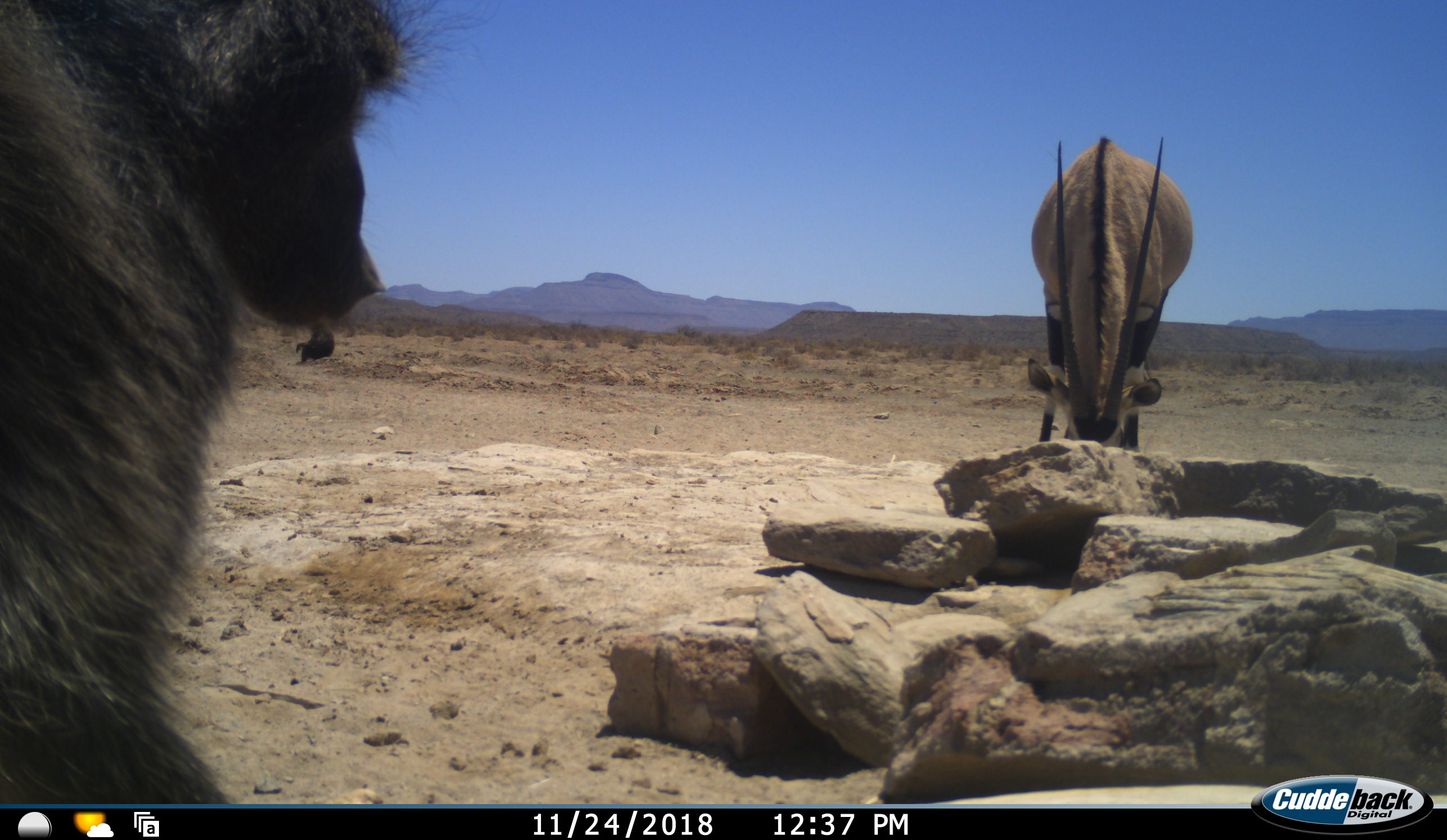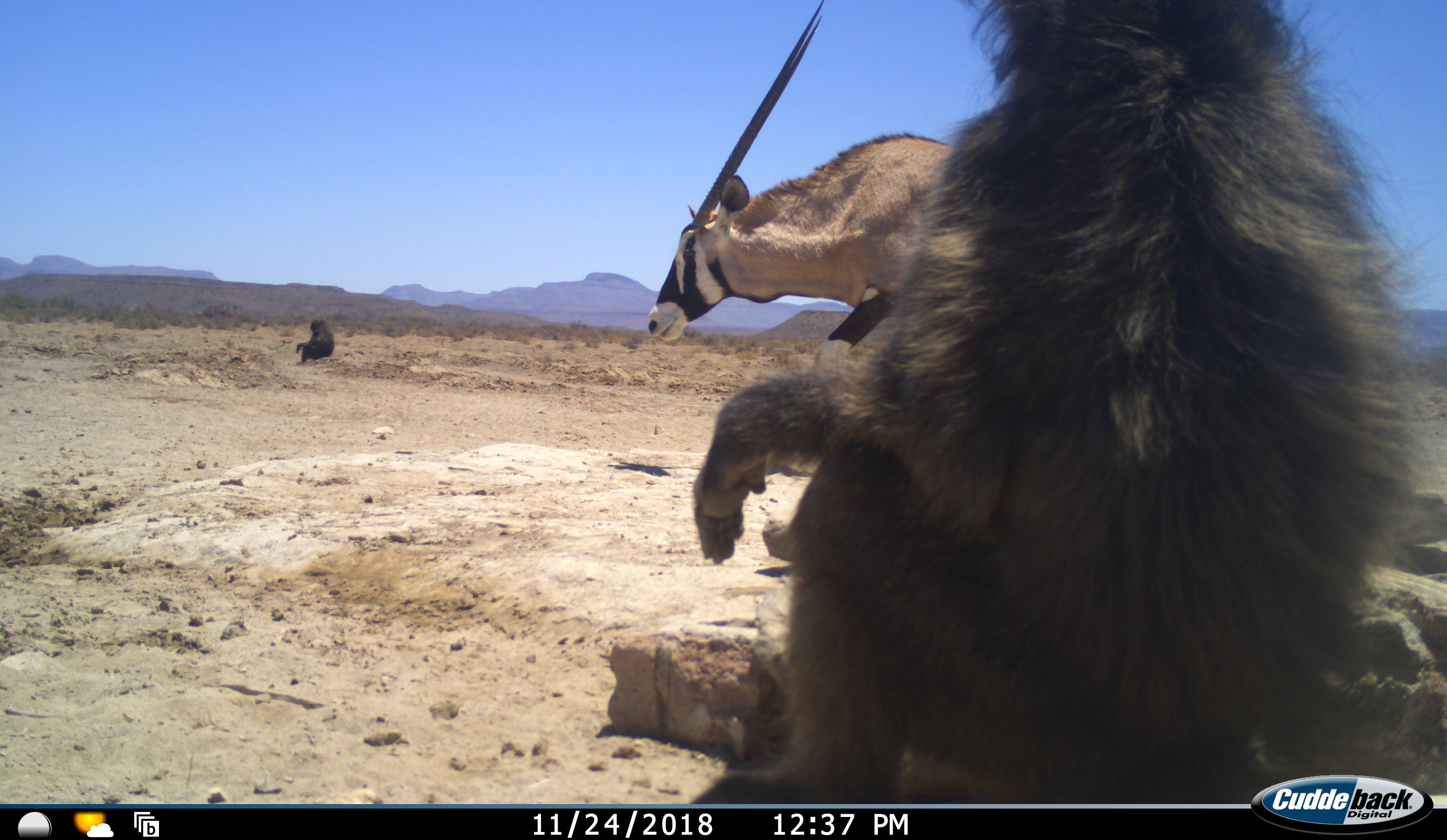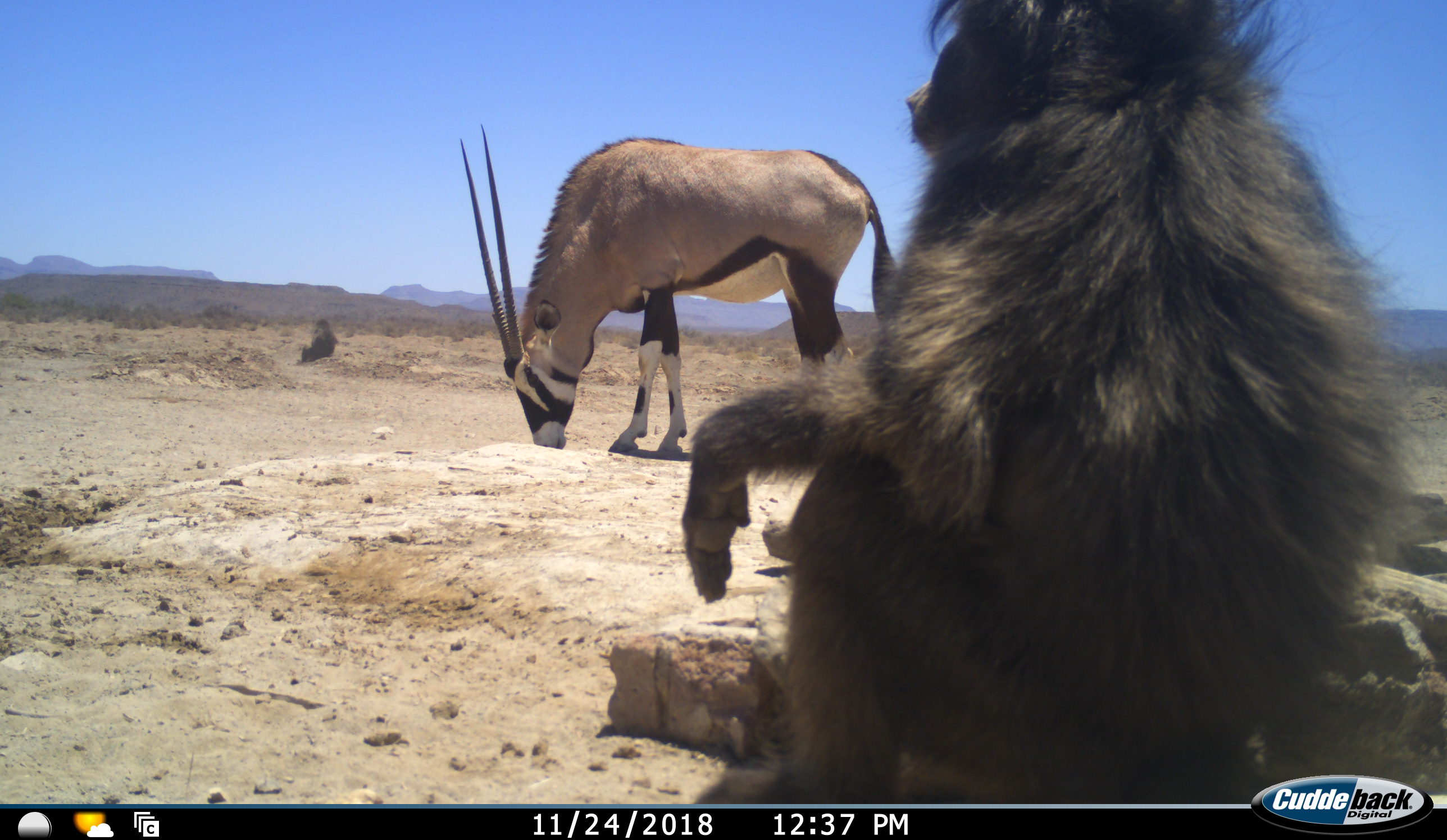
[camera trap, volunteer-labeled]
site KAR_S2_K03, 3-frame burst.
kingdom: Animalia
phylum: Chordata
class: Mammalia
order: Primates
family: Cercopithecidae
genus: Papio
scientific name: Papio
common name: baboon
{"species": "baboon (Papio)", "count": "2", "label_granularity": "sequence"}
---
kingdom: Animalia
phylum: Chordata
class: Mammalia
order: Artiodactyla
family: Bovidae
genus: Oryx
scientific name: Oryx gazella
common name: gemsbok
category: oryx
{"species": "oryx (gemsbok) (Oryx gazella)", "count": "1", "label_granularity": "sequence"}